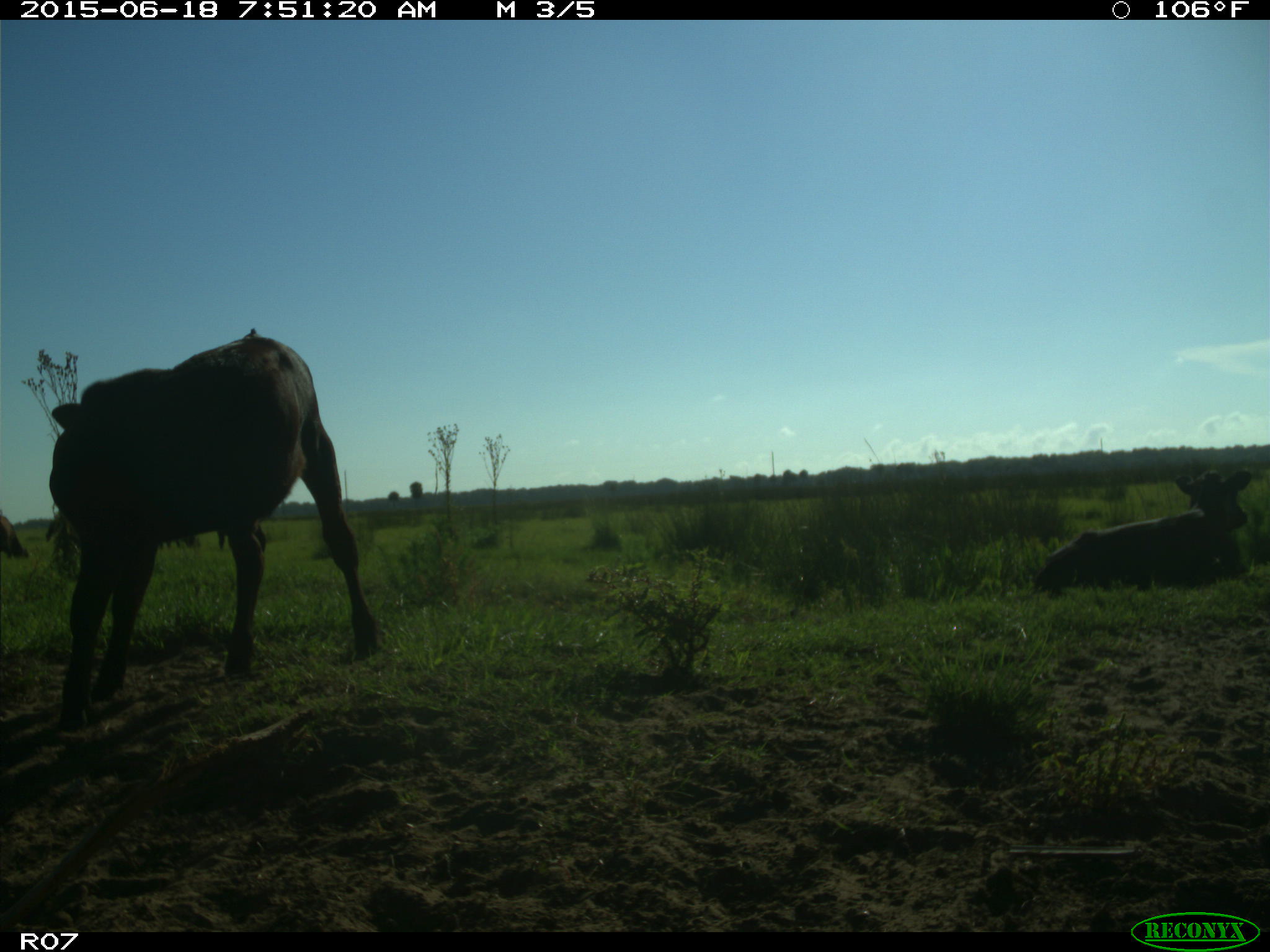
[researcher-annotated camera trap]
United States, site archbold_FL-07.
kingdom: Animalia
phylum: Chordata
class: Mammalia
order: Artiodactyla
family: Bovidae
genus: Bos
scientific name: Bos taurus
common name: domestic cow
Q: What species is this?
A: Bos taurus (domestic cow).